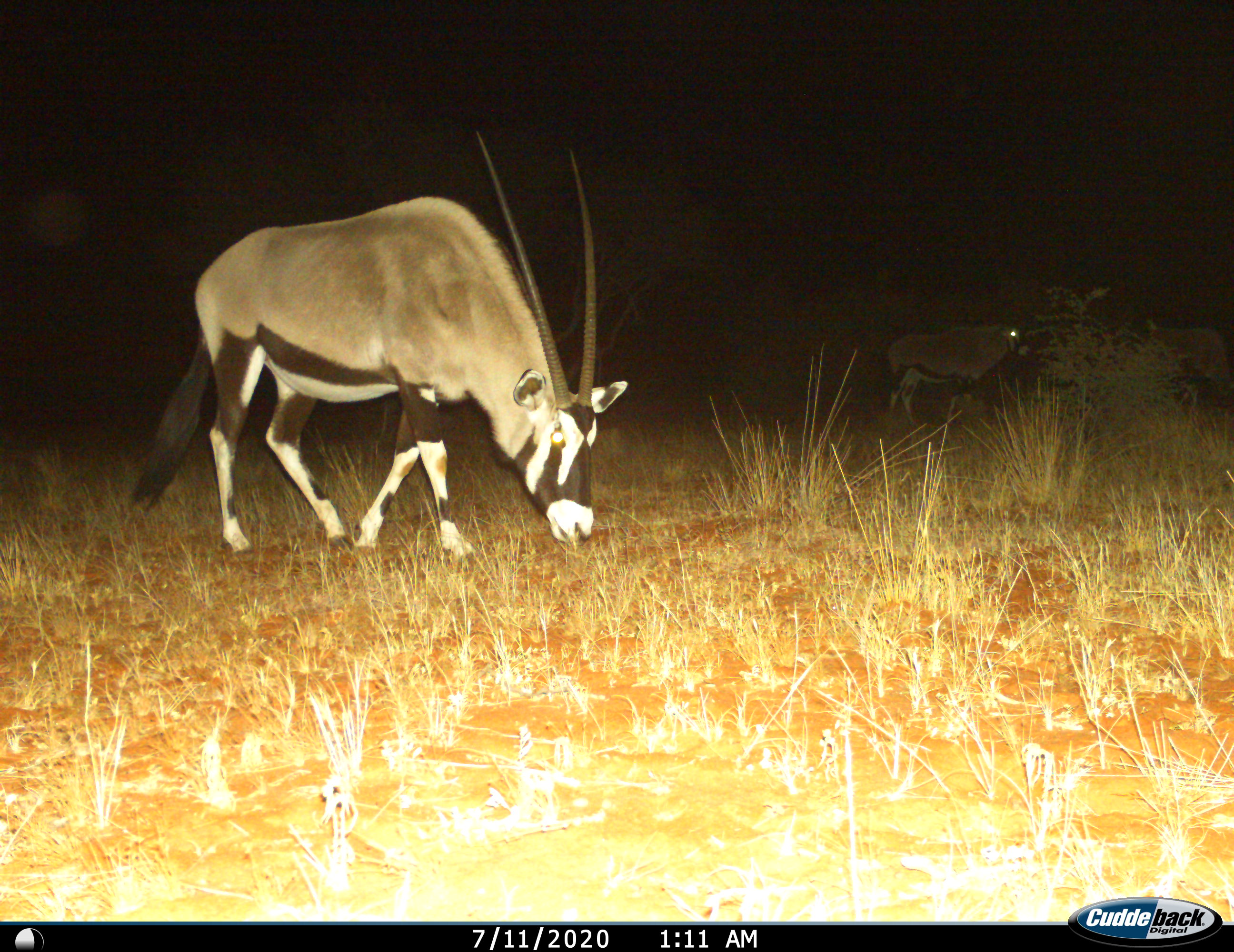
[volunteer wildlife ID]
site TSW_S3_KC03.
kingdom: Animalia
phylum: Chordata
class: Mammalia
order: Artiodactyla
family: Bovidae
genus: Oryx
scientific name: Oryx gazella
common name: gemsbok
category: oryx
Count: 2.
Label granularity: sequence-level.